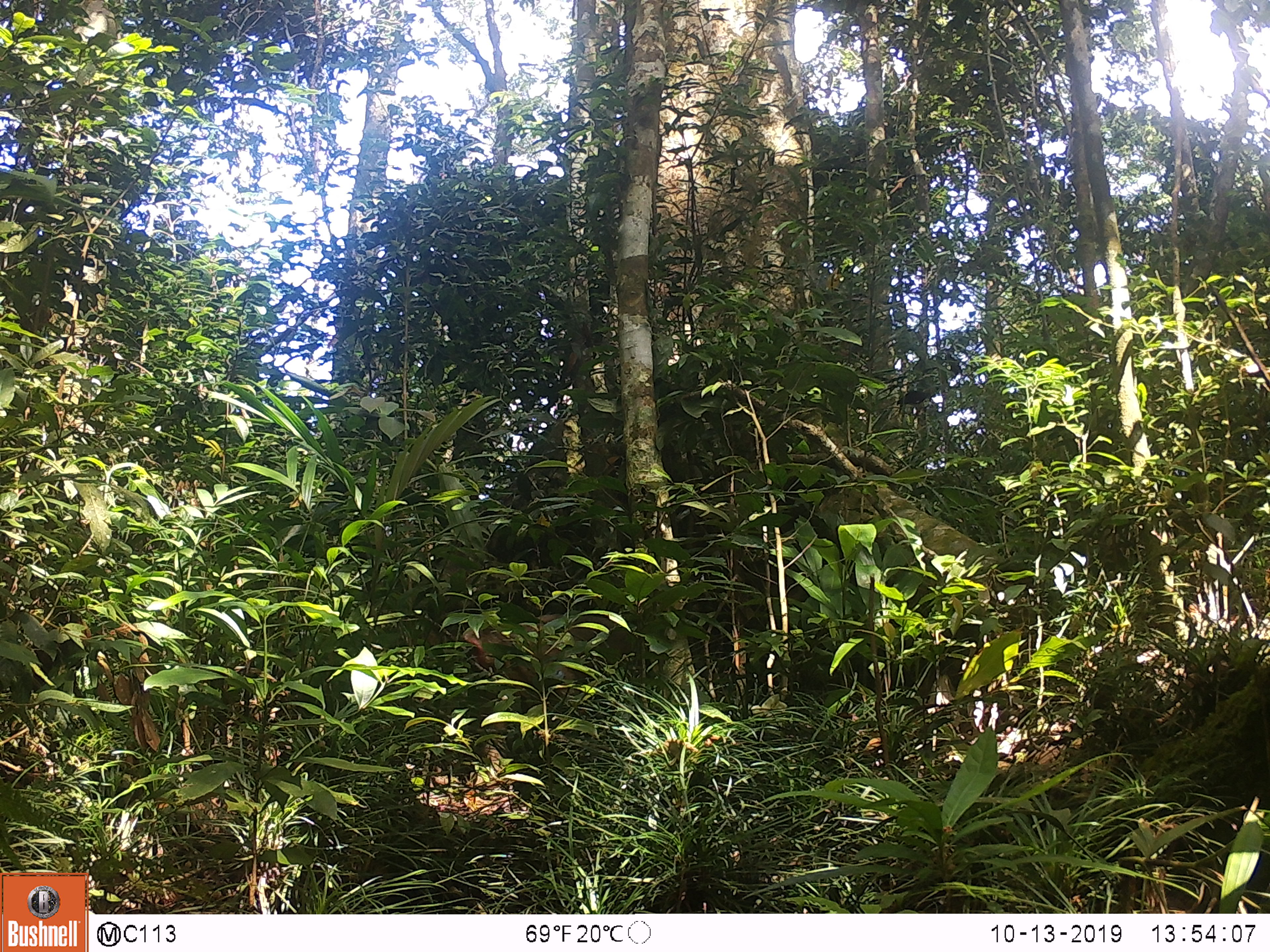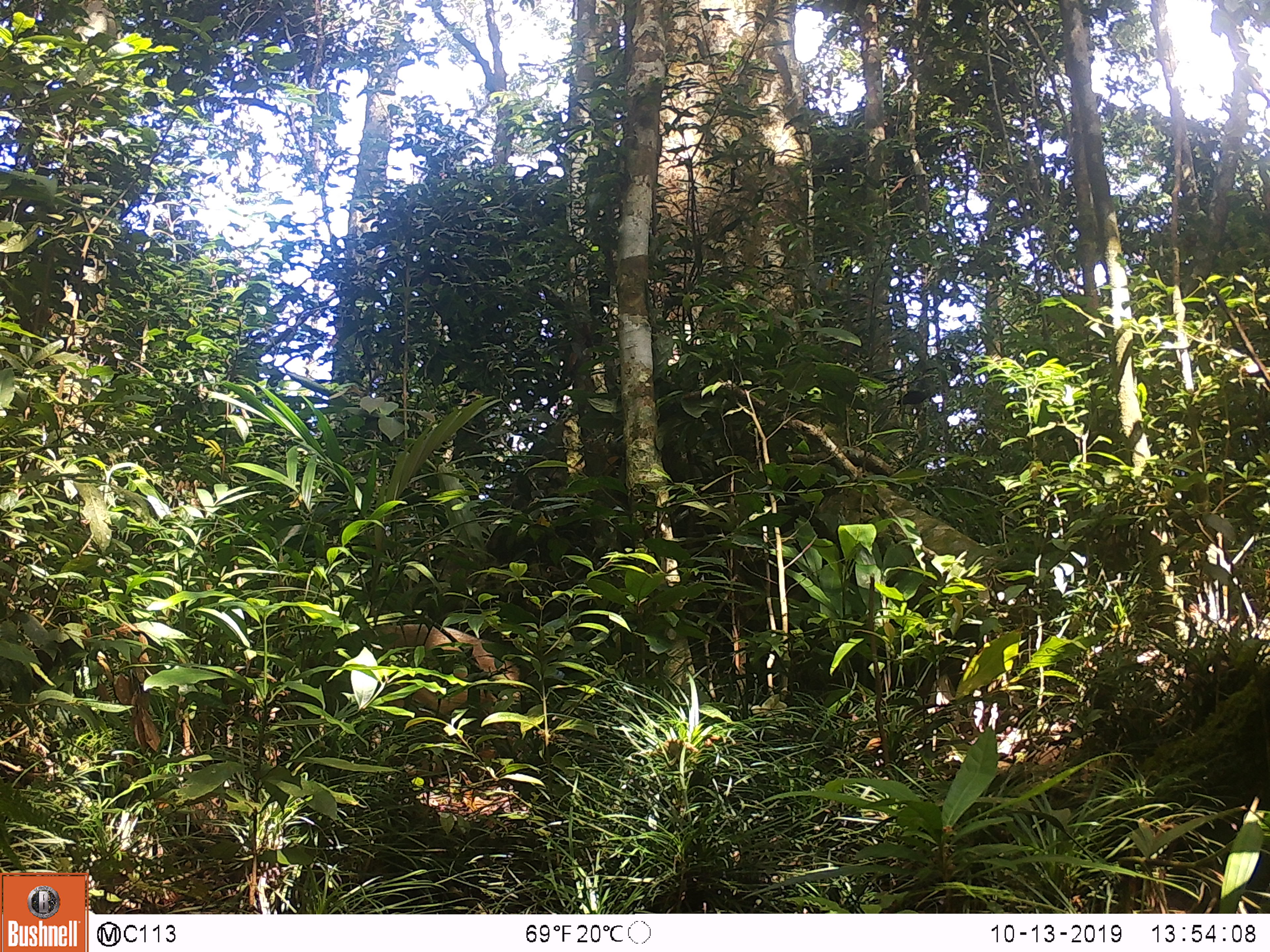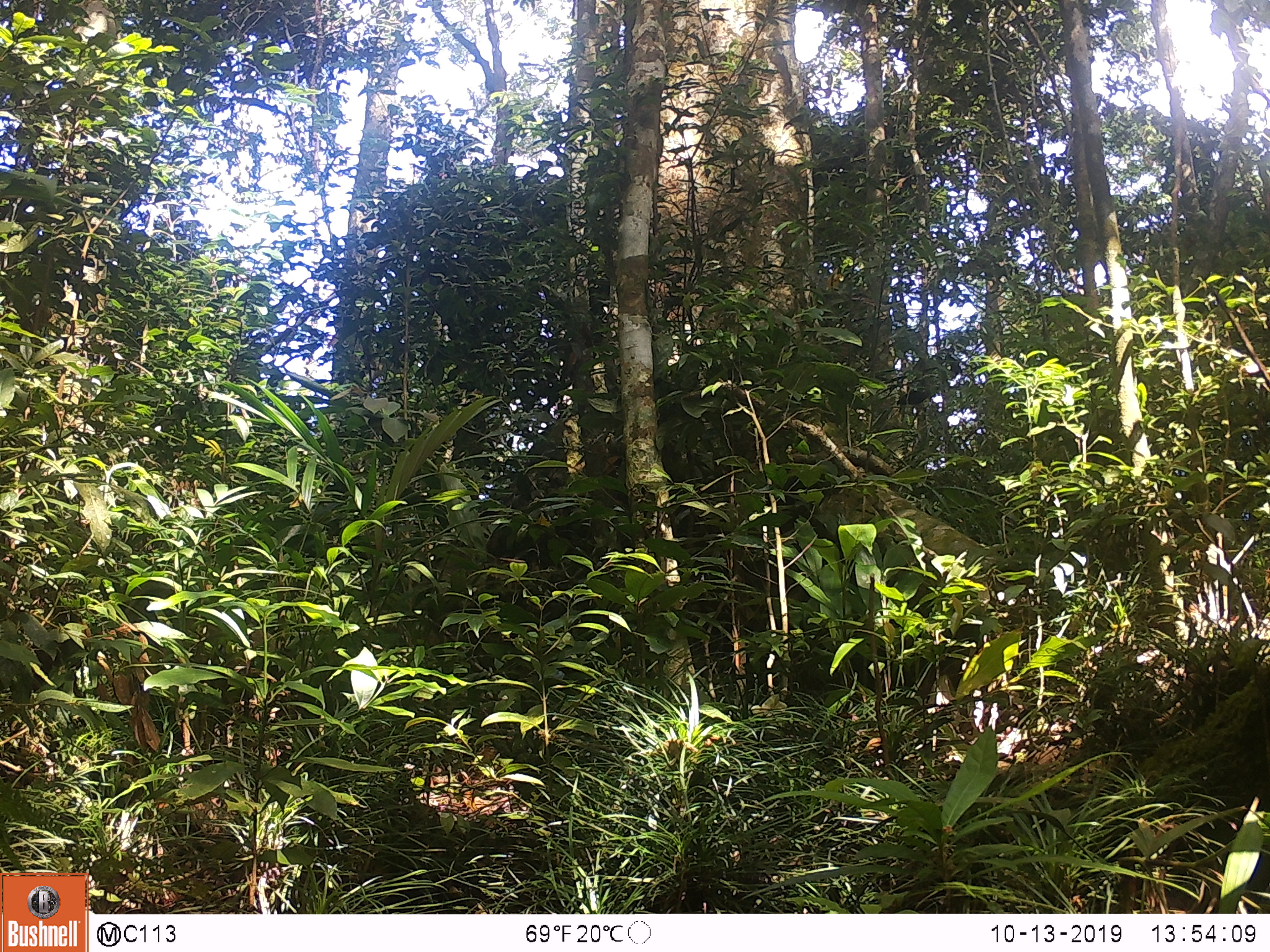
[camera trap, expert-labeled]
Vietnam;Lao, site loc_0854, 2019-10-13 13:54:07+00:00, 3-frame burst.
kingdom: Animalia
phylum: Chordata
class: Mammalia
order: Primates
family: Cercopithecidae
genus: Macaca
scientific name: Macaca arctoides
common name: stump-tailed macaque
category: stump tailed macaque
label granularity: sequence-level